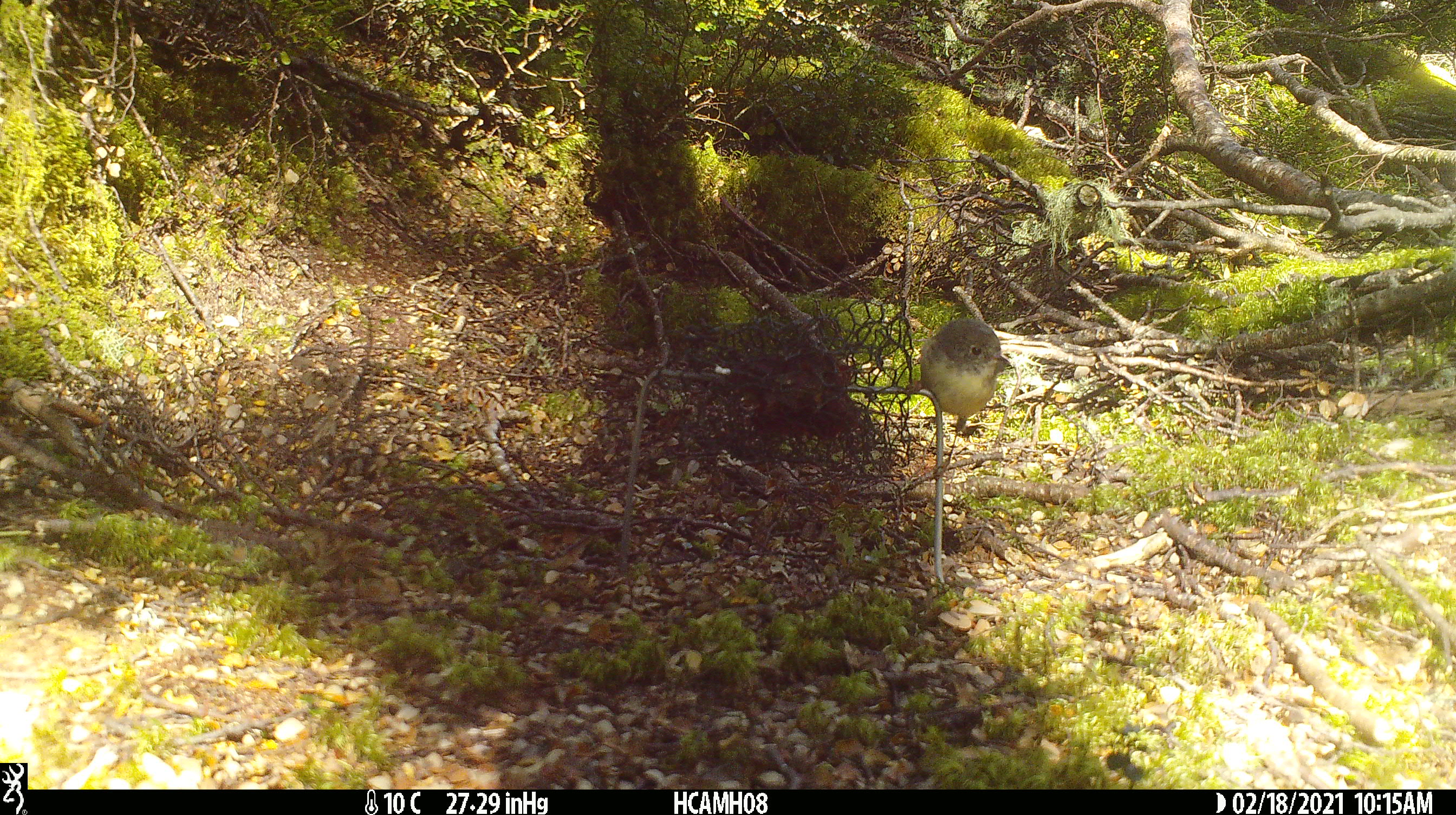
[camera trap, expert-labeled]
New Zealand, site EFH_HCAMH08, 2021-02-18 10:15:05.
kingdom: Animalia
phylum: Chordata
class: Aves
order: Passeriformes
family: Petroicidae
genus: Petroica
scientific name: Petroica macrocephala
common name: tomtit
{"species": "tomtit (Petroica macrocephala)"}